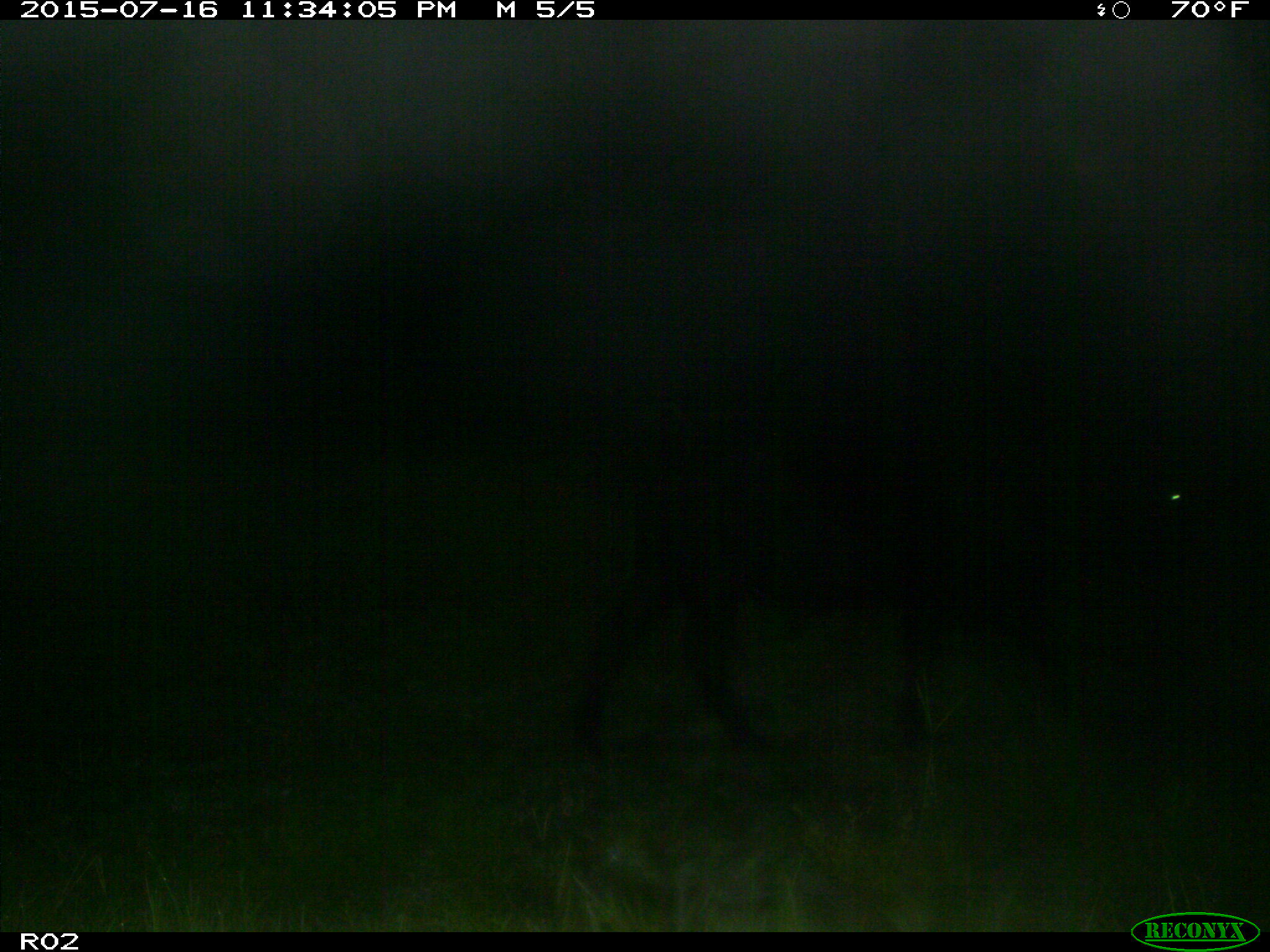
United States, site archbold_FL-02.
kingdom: Animalia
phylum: Chordata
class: Mammalia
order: Artiodactyla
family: Bovidae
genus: Bos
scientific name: Bos taurus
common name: domestic cow